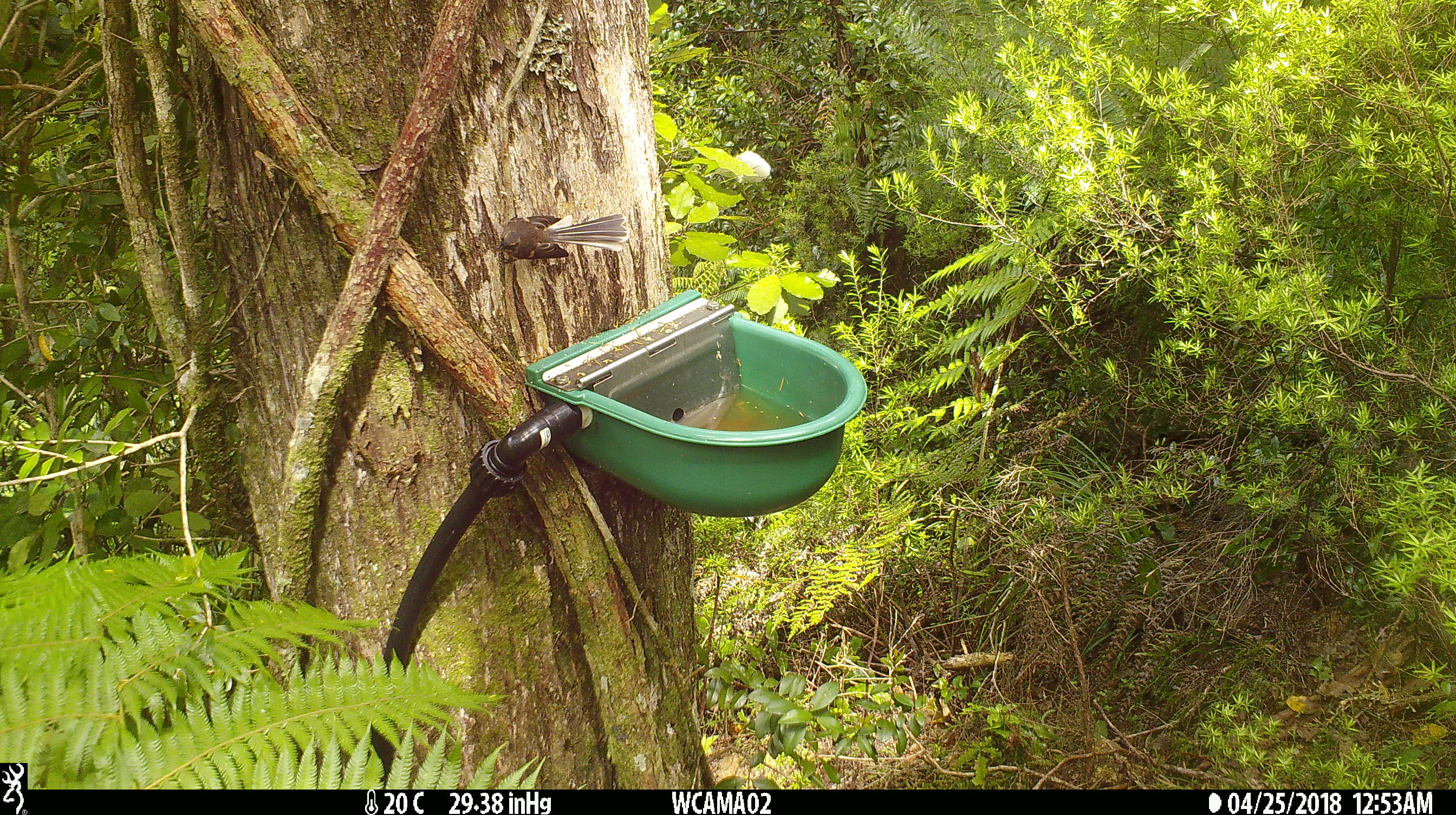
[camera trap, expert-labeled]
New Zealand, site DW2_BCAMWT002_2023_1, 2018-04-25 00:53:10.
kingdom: Animalia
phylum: Chordata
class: Aves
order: Passeriformes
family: Rhipiduridae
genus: Rhipidura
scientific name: Rhipidura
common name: fantails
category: fantail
Fantail (fantails) (Rhipidura).